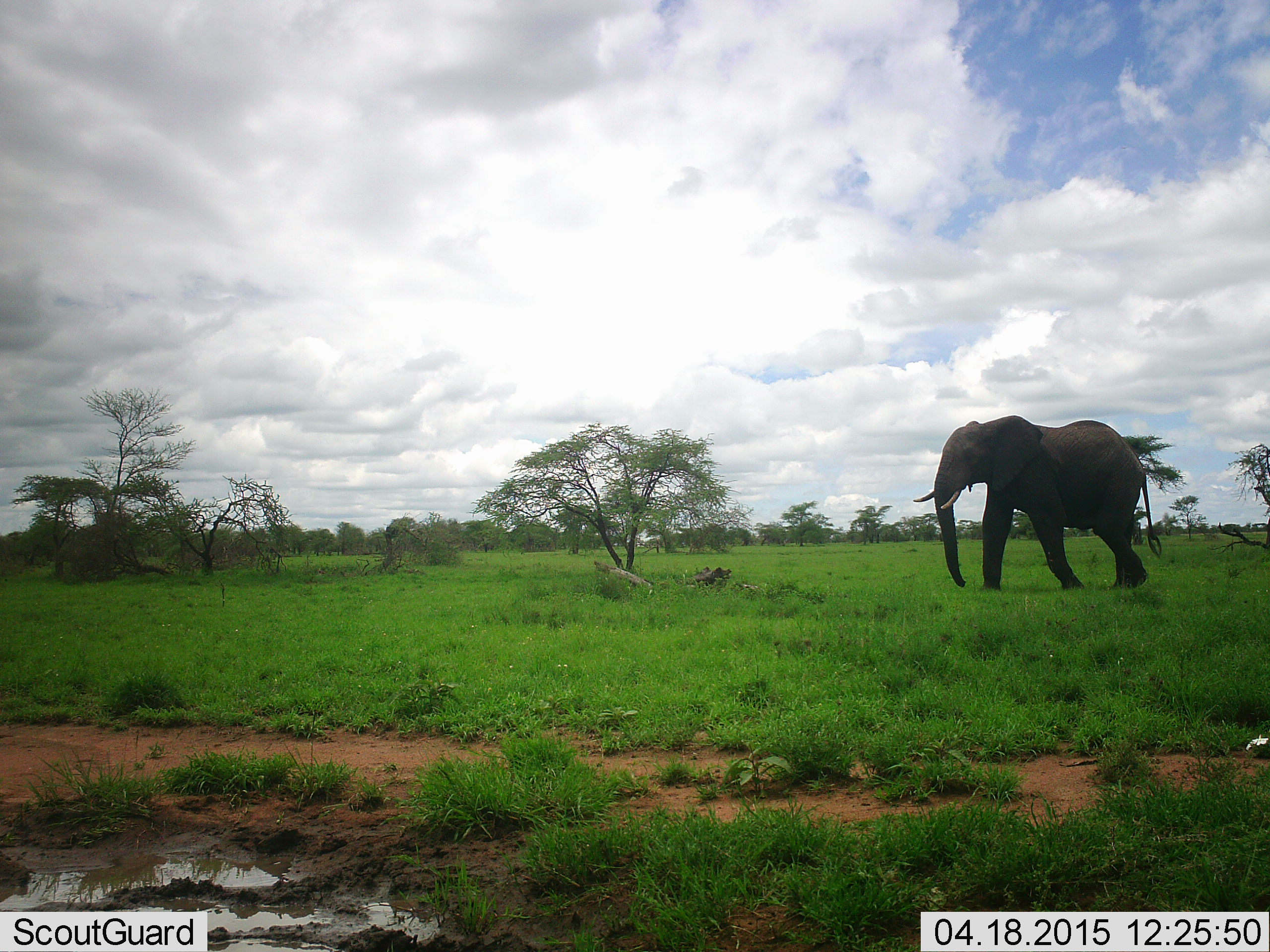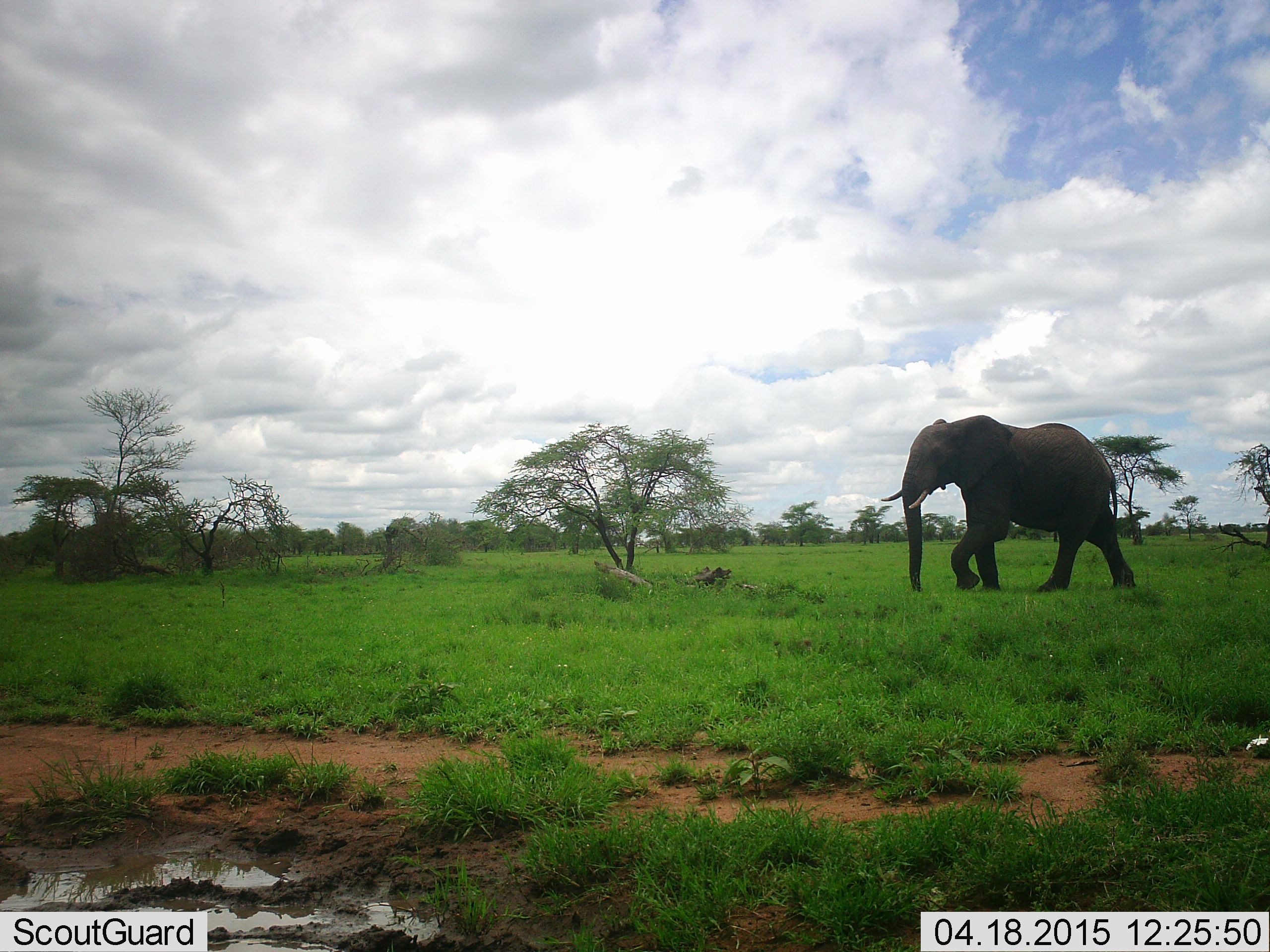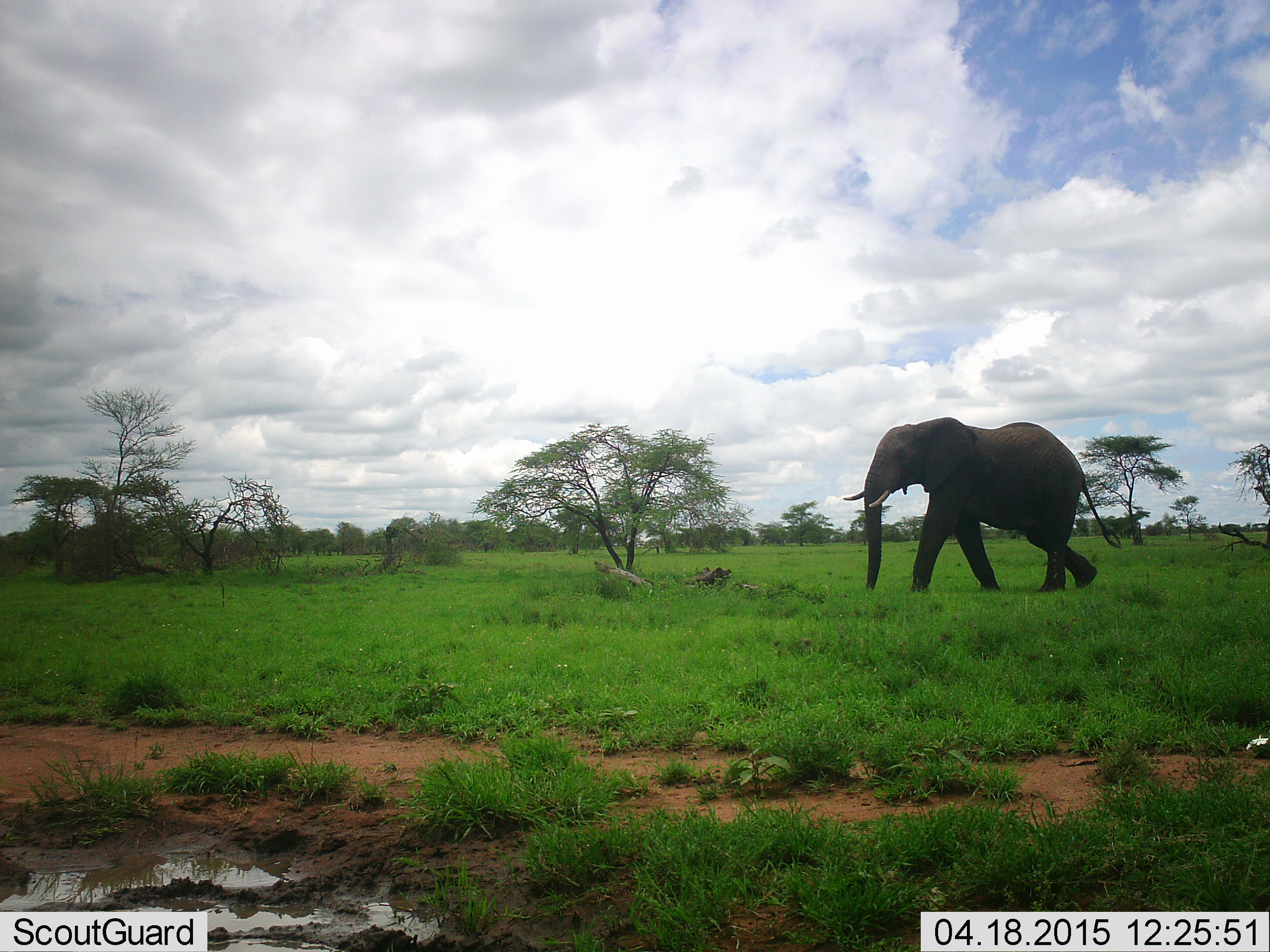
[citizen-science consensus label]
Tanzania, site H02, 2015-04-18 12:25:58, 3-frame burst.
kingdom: Animalia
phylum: Chordata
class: Mammalia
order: Proboscidea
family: Elephantidae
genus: Loxodonta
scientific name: Loxodonta africana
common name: african bush elephant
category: elephant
Elephant (african bush elephant) (Loxodonta africana), count 1. Behavior (volunteer vote fractions): standing 10%, resting 0%, moving 100%, interacting 0%. Young present (vote fraction): 0%. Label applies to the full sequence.